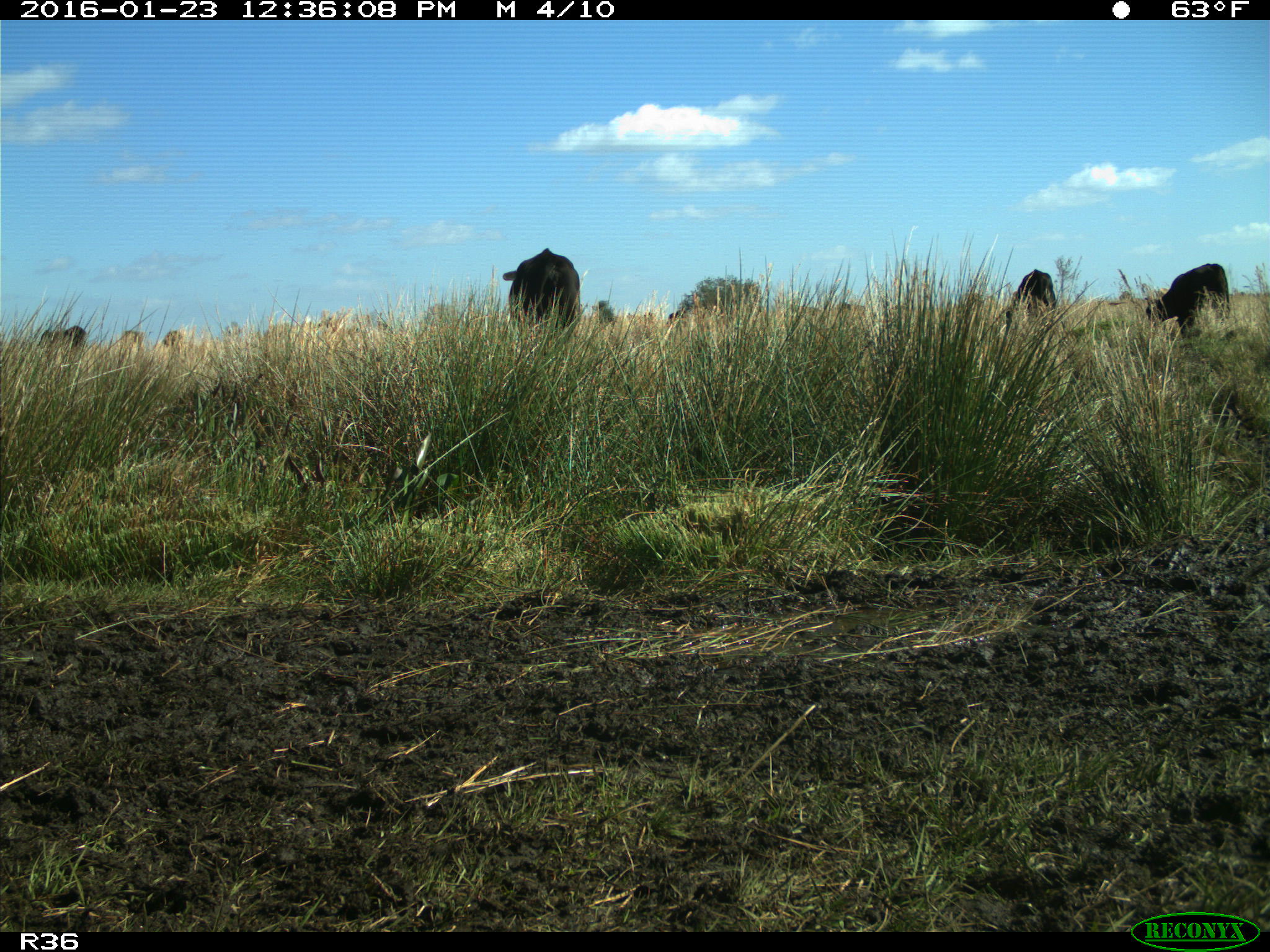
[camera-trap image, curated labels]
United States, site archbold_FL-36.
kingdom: Animalia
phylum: Chordata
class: Mammalia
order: Artiodactyla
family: Bovidae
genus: Bos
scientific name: Bos taurus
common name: domestic cow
Bos taurus (domestic cow).